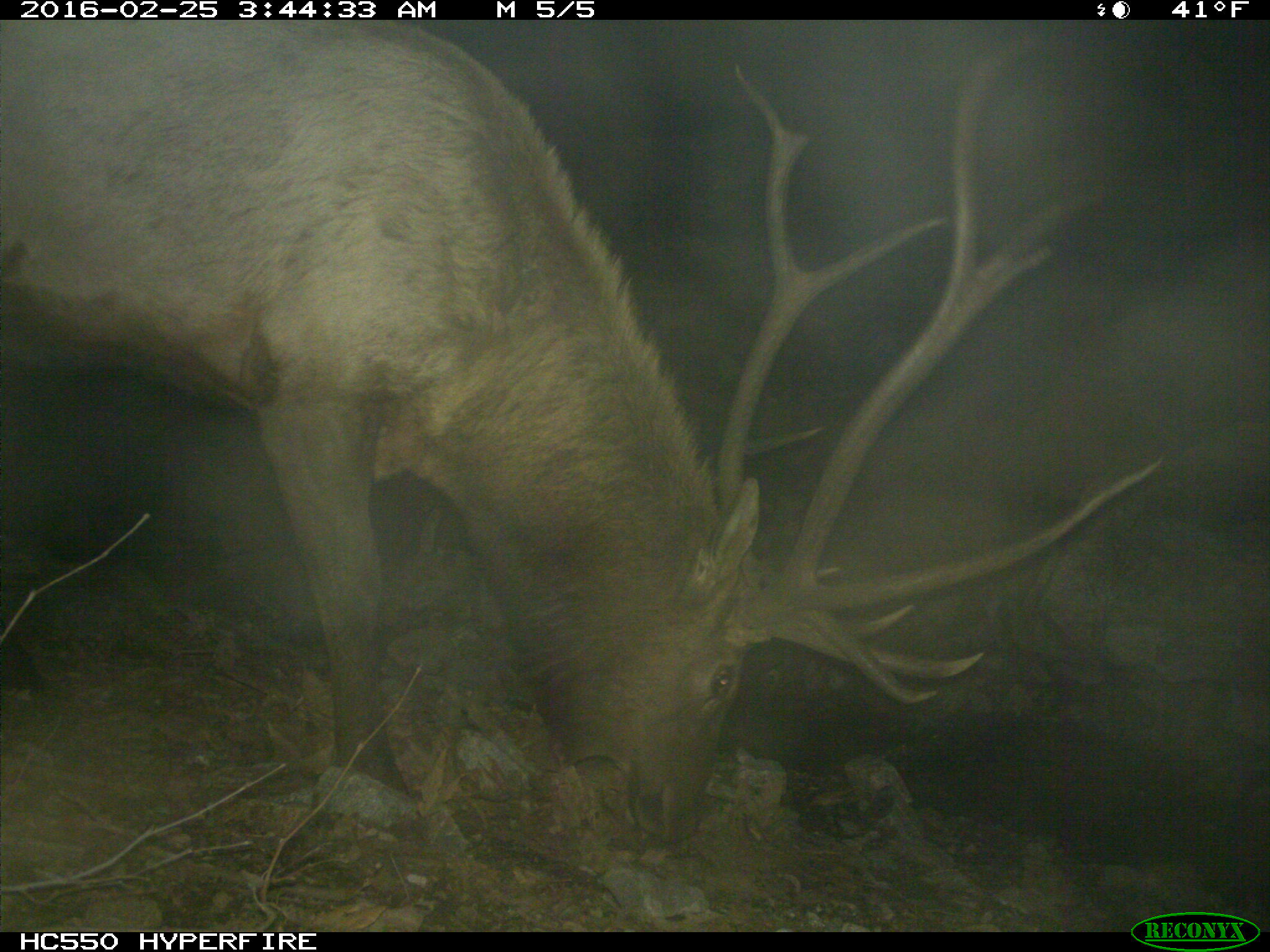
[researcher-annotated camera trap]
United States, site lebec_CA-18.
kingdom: Animalia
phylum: Chordata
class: Mammalia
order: Artiodactyla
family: Cervidae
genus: Cervus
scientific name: Cervus canadensis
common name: elk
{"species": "Cervus canadensis (elk)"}